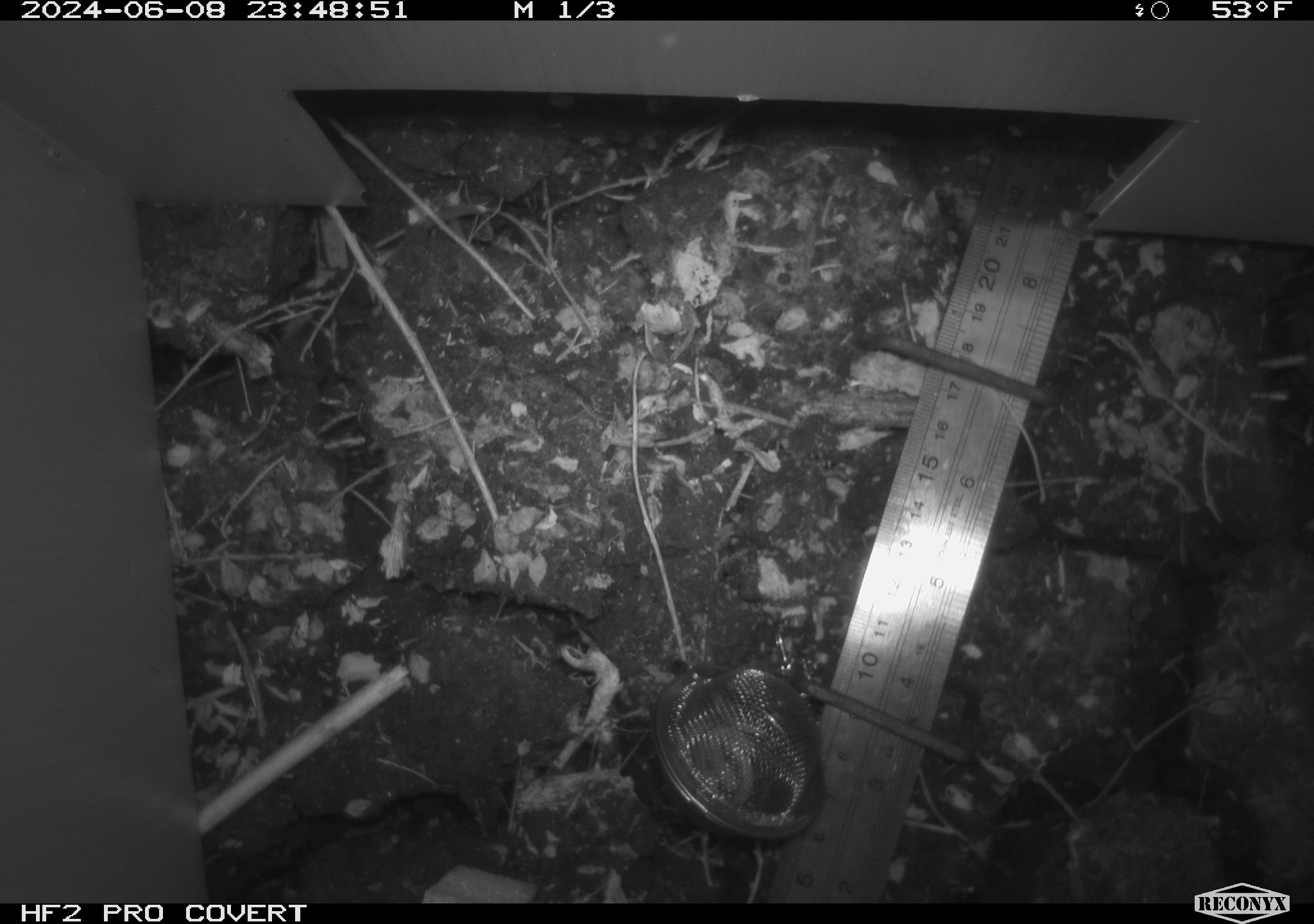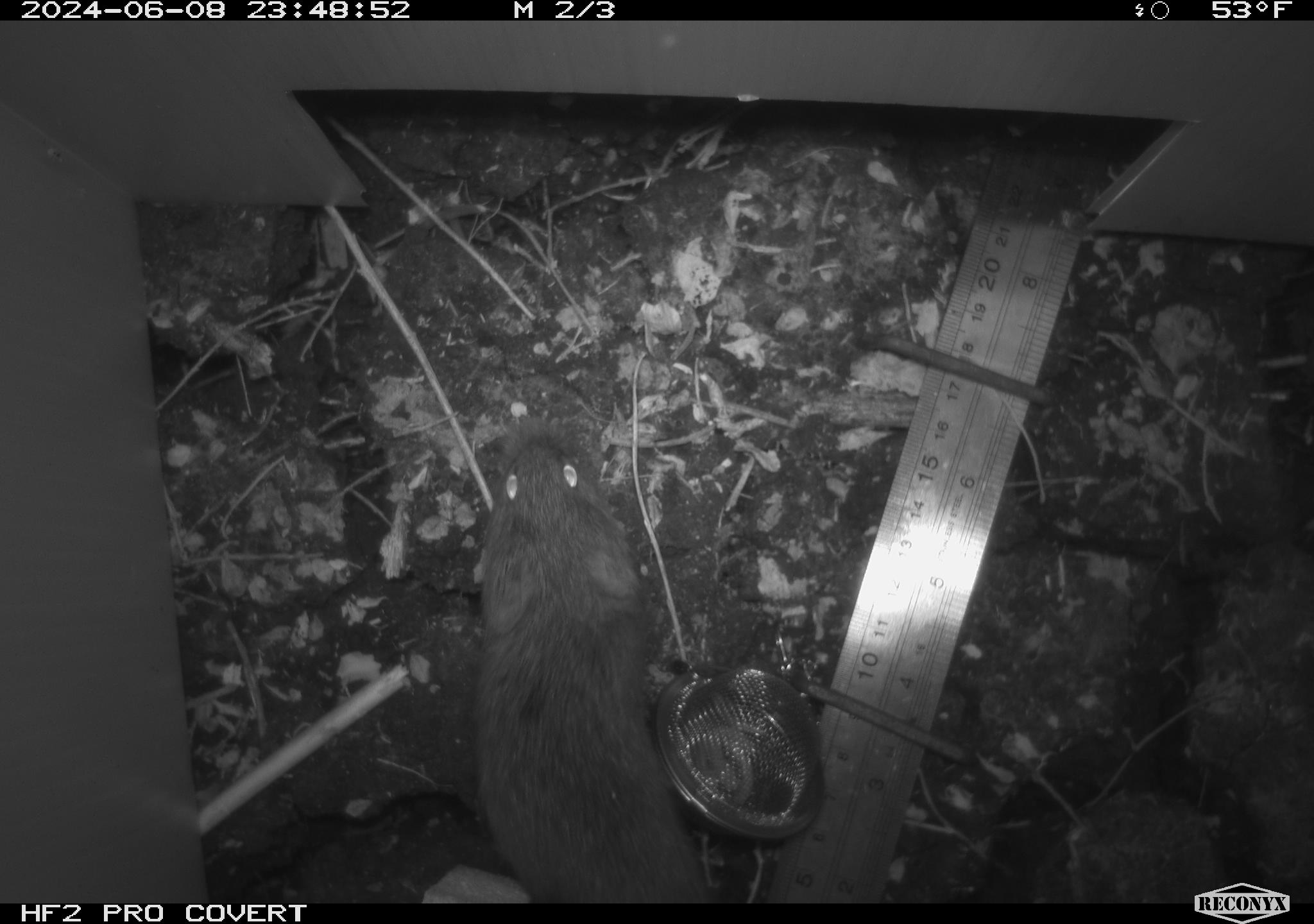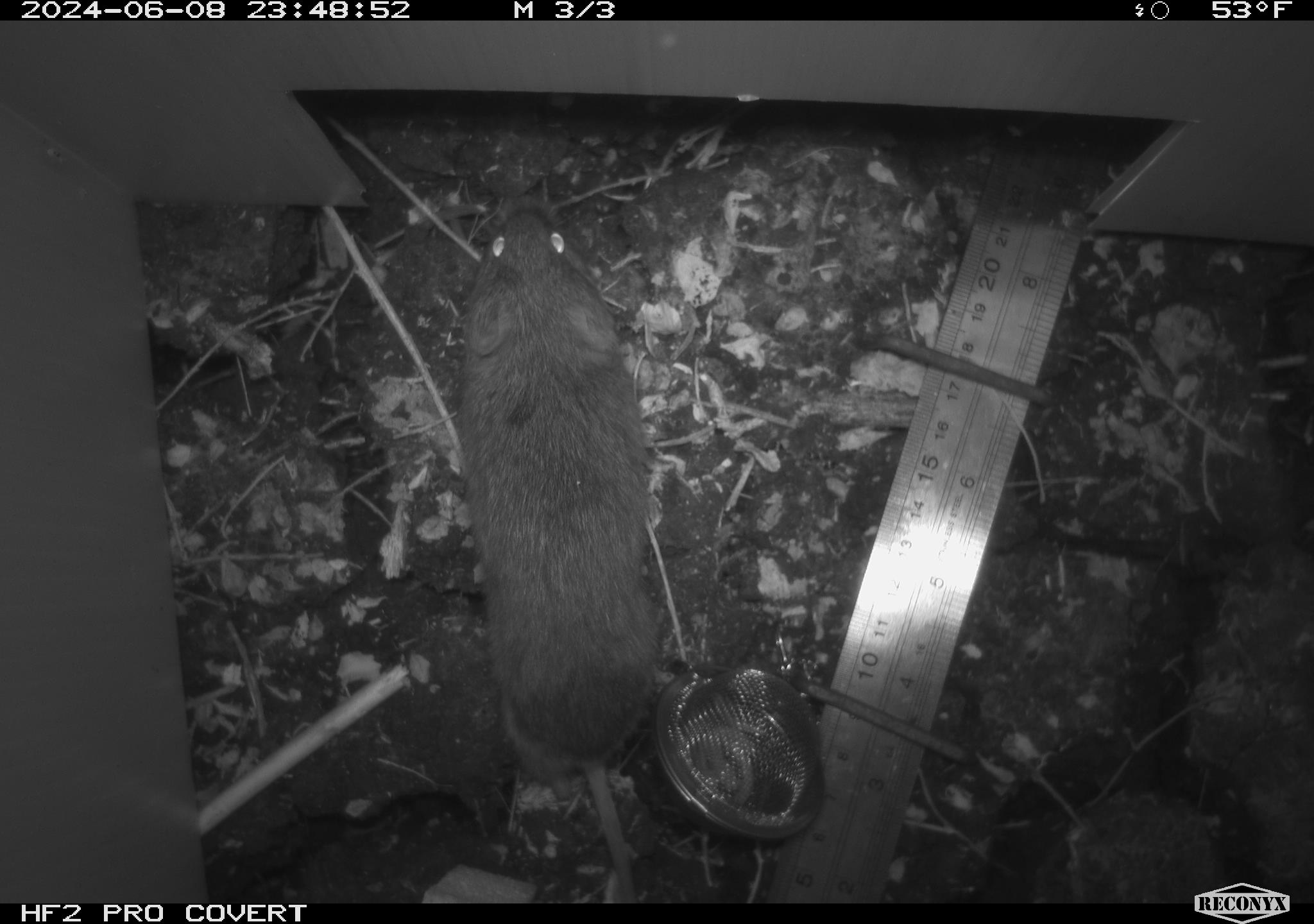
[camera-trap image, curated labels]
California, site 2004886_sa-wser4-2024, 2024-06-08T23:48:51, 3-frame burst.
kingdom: Animalia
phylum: Chordata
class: Mammalia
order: Rodentia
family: Cricetidae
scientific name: Arvicolinae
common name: voles, lemmings, and muskrats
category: arvicolinae subfamily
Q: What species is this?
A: Arvicolinae subfamily (voles, lemmings, and muskrats) (Arvicolinae).